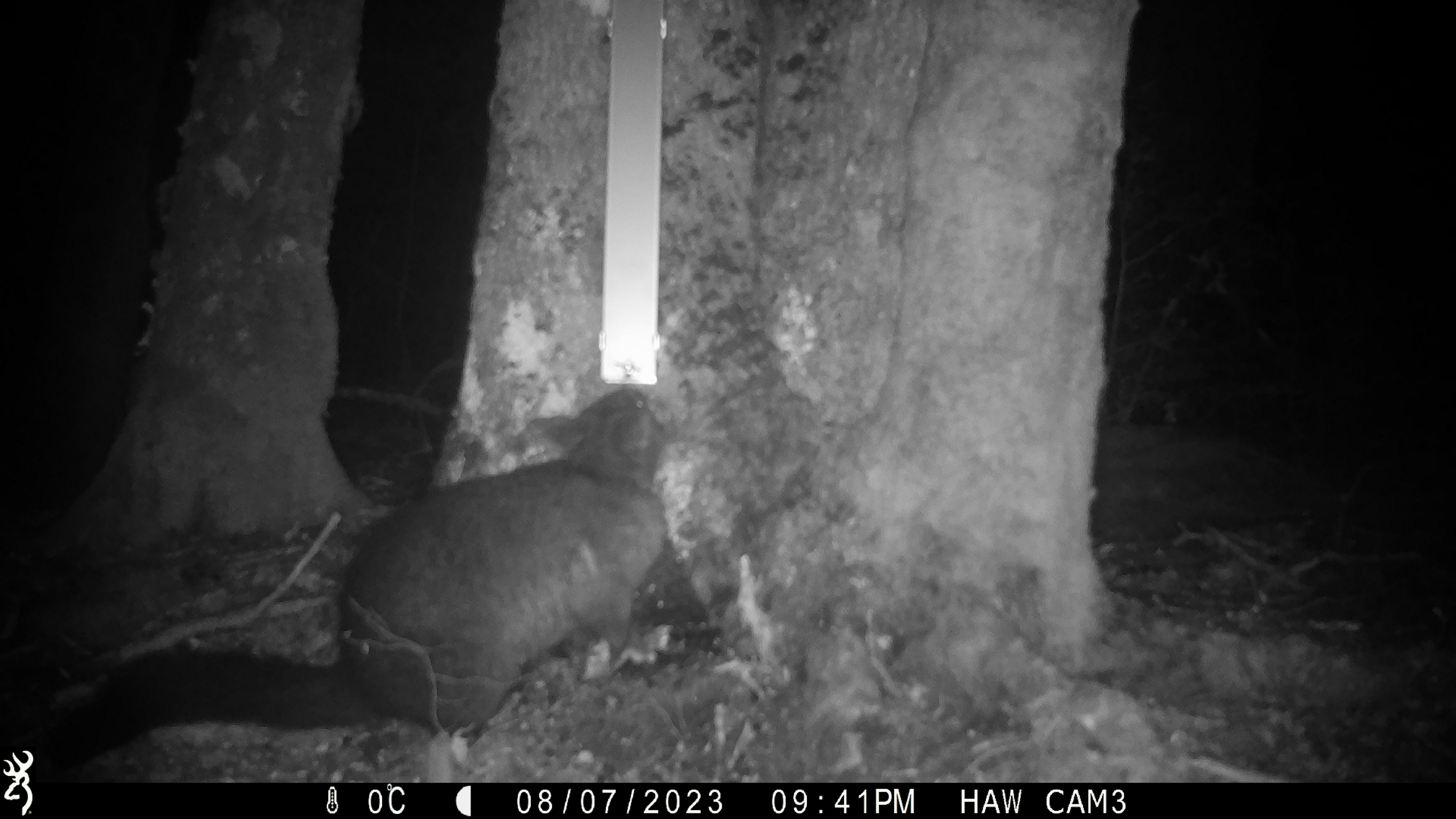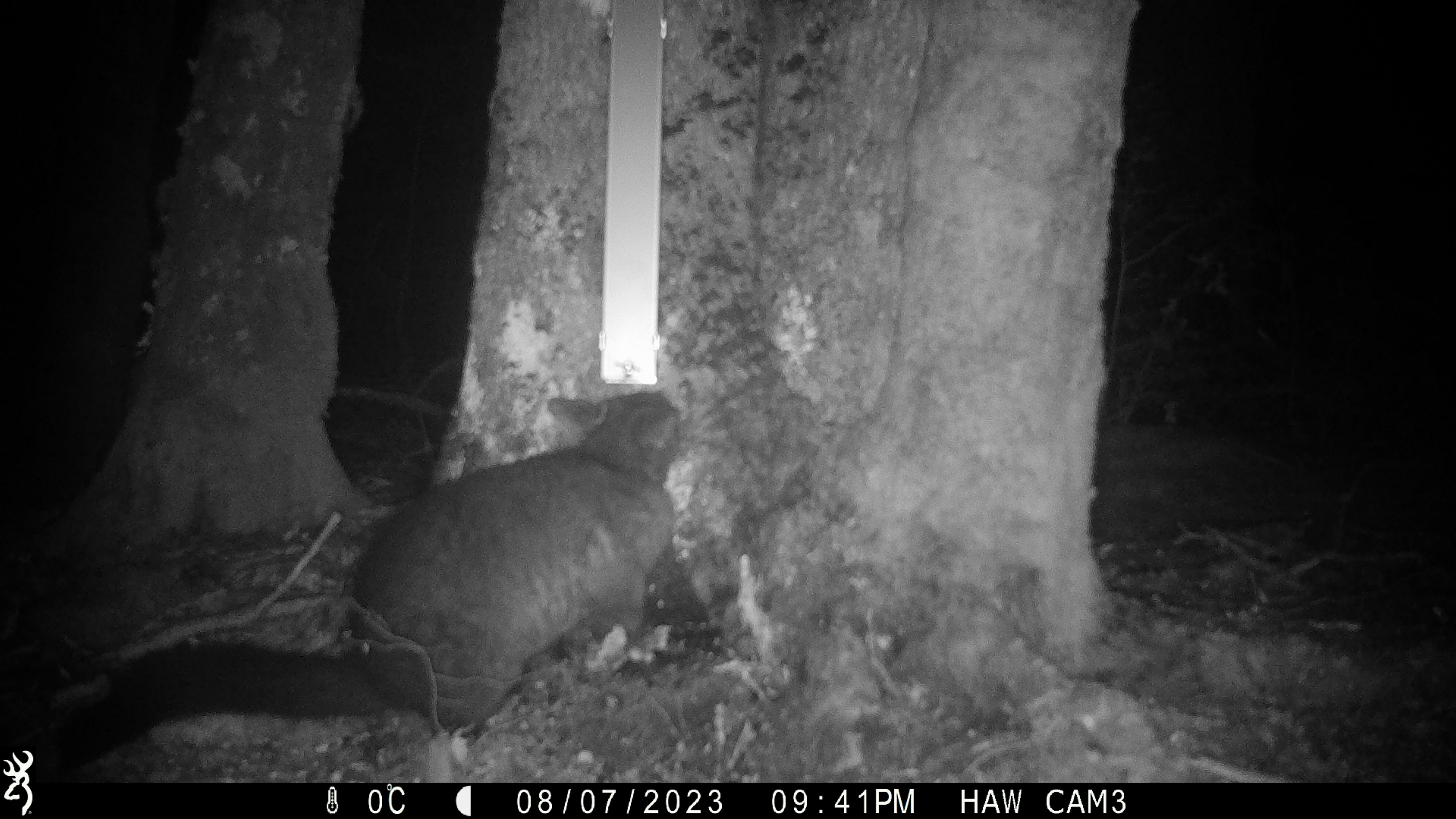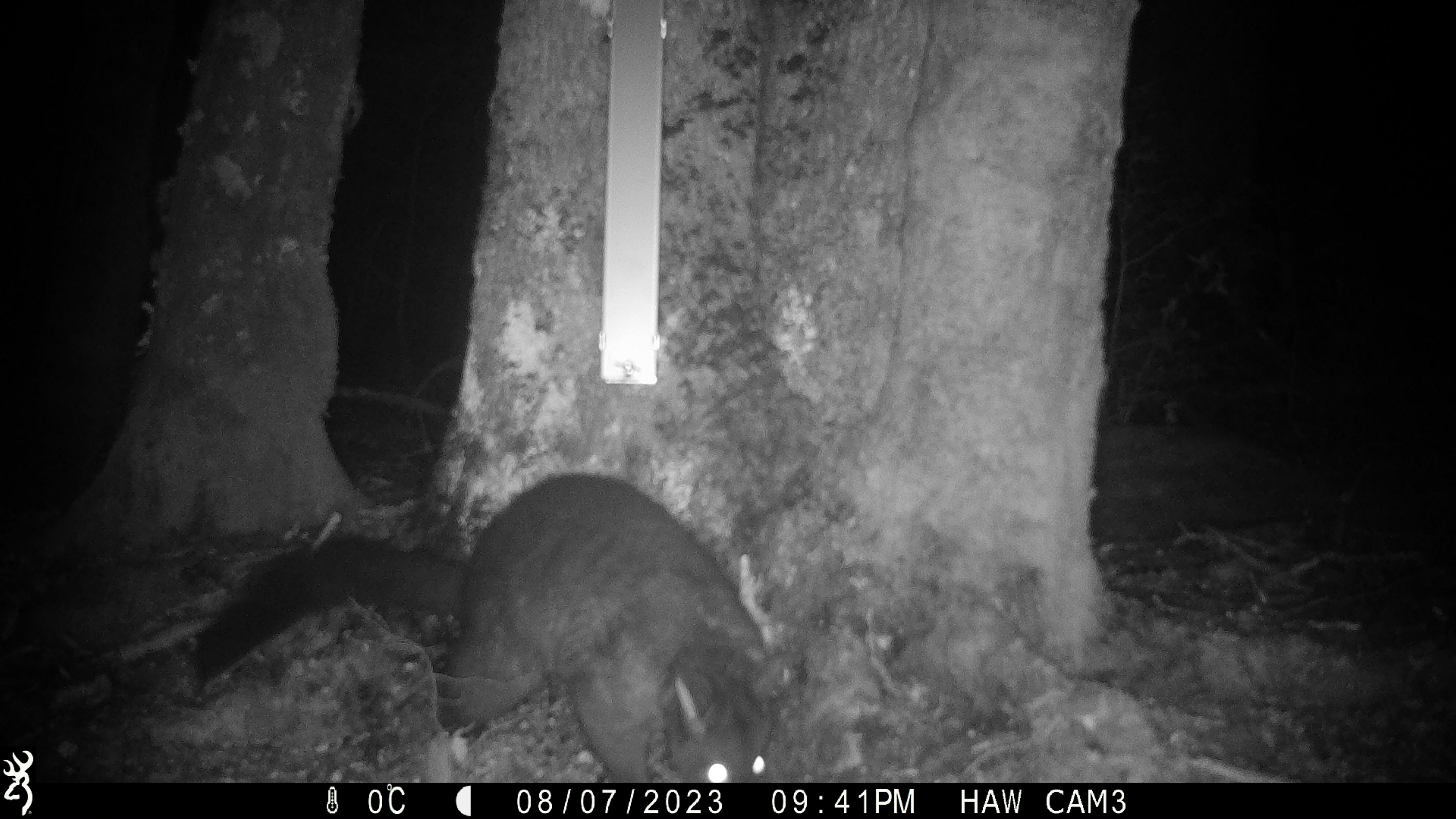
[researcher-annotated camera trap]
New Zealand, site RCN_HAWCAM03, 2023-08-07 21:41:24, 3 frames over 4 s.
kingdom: Animalia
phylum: Chordata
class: Mammalia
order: Diprotodontia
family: Phalangeridae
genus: Trichosurus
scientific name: Trichosurus vulpecula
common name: common brushtail possum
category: possum